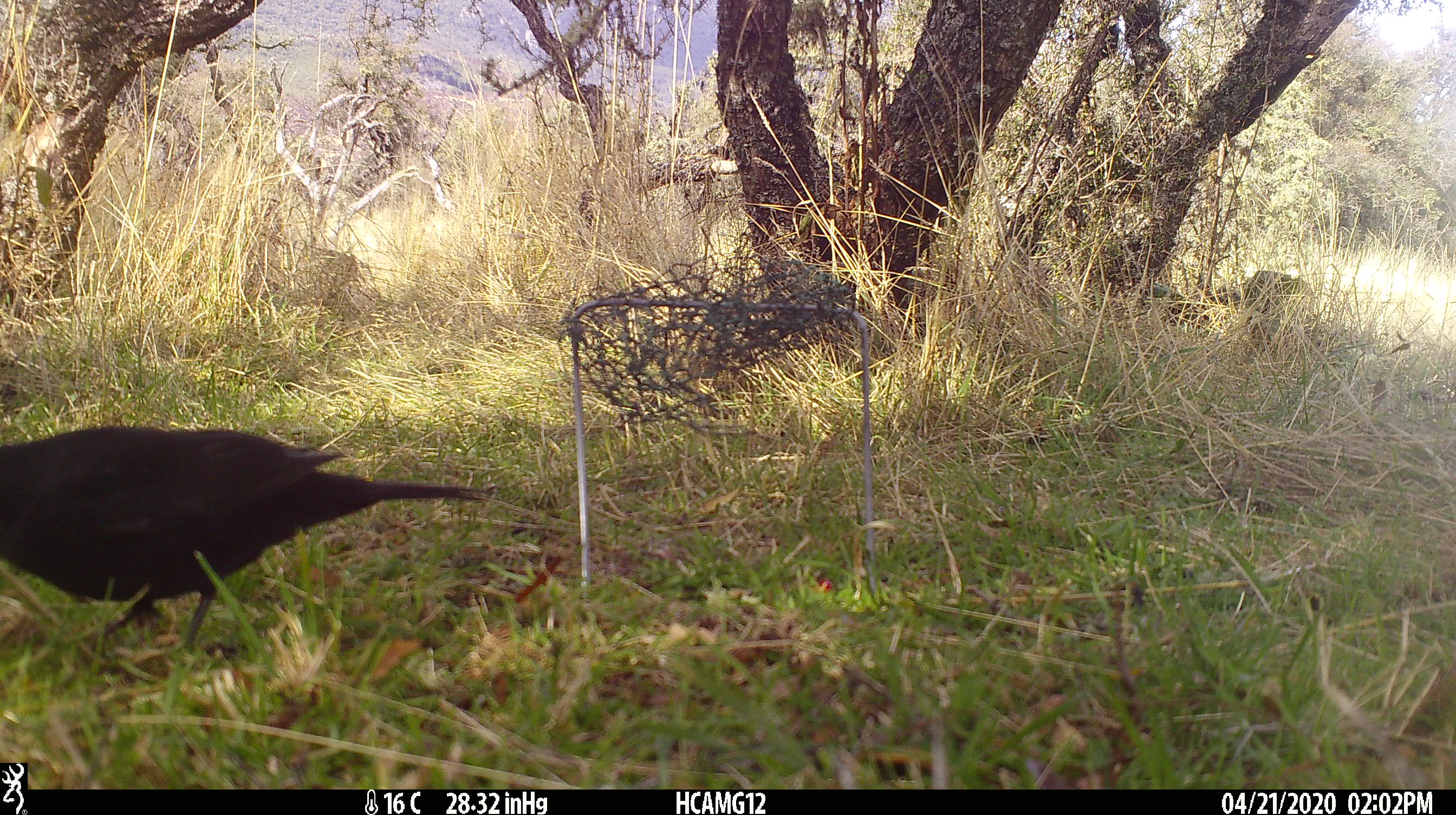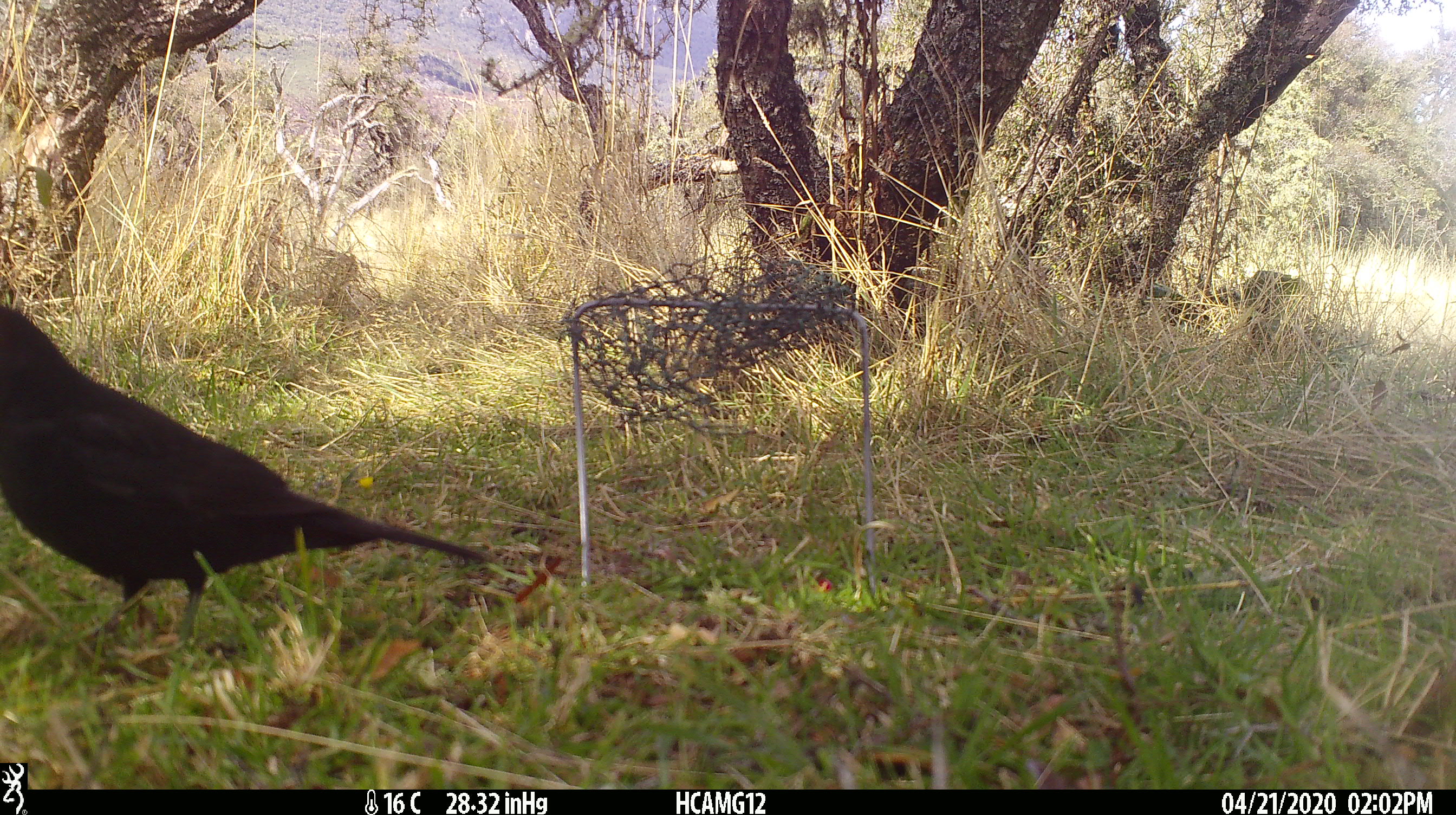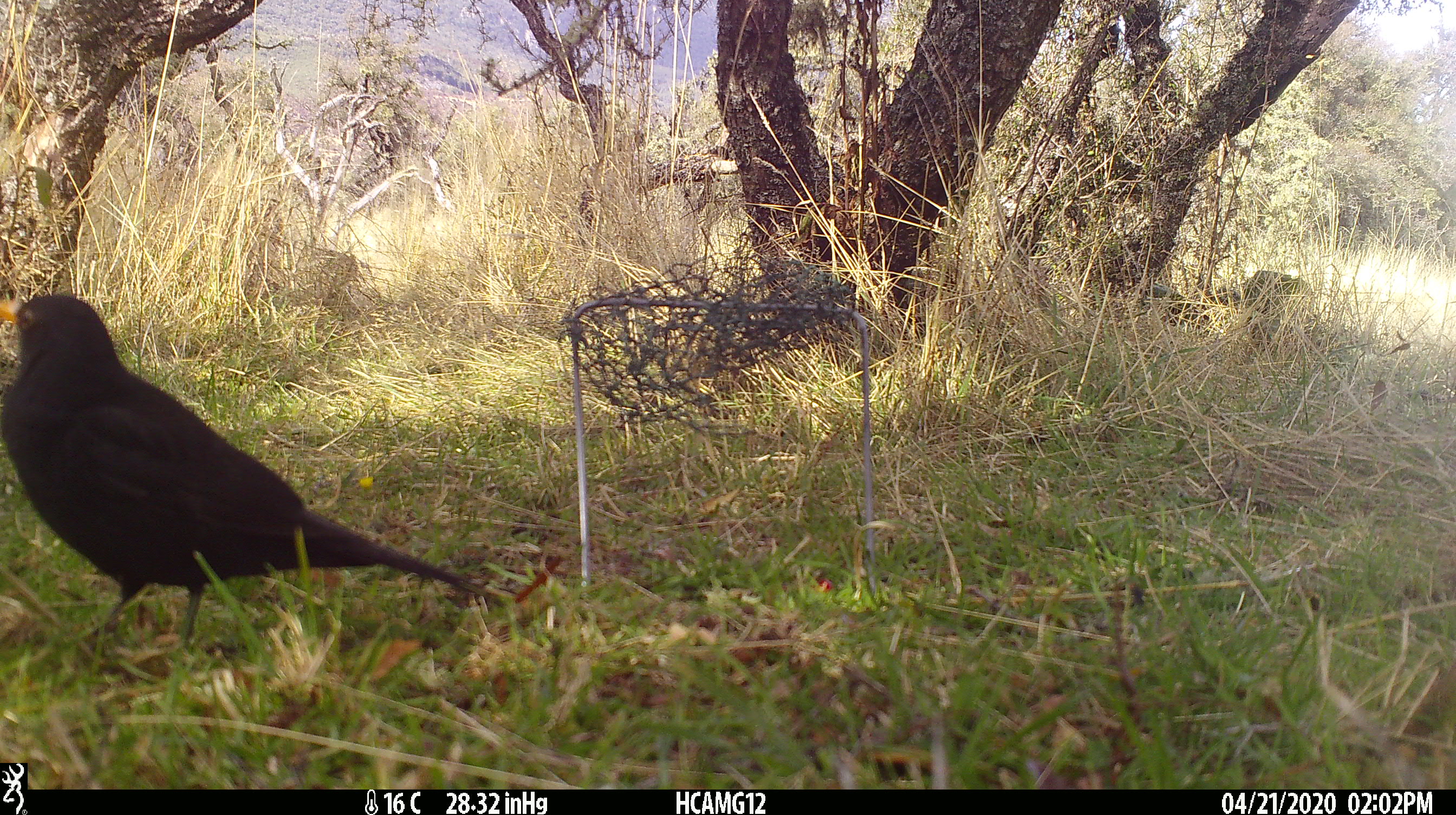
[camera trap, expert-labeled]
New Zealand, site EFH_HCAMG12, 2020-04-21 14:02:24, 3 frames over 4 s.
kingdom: Animalia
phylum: Chordata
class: Aves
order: Passeriformes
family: Turdidae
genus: Turdus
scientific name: Turdus merula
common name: eurasian blackbird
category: blackbird